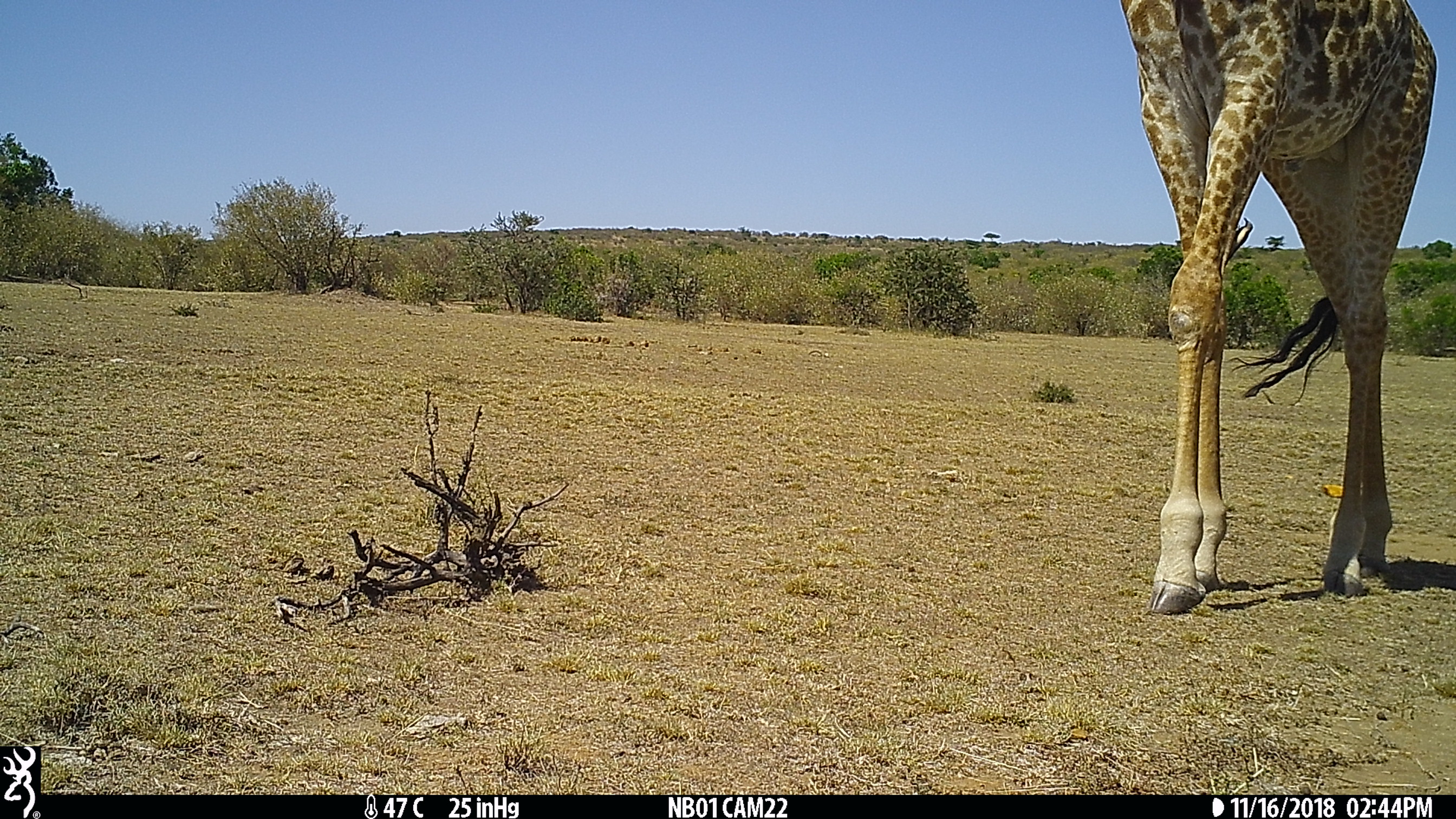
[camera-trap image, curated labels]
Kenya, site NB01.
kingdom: Animalia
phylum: Chordata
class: Mammalia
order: Artiodactyla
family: Giraffidae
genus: Giraffa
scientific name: Giraffa camelopardalis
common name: northern giraffe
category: giraffe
Giraffe (northern giraffe) (Giraffa camelopardalis).